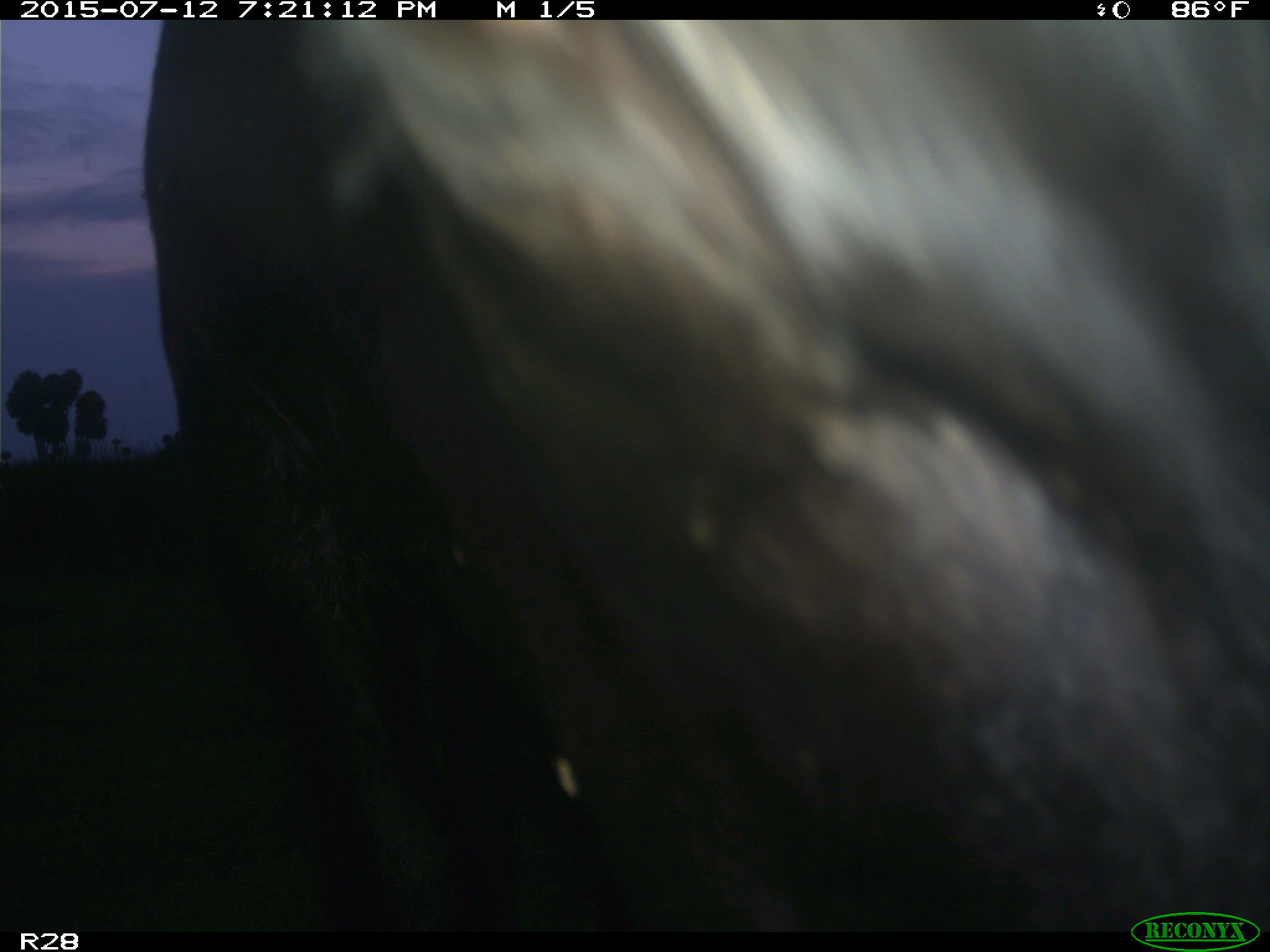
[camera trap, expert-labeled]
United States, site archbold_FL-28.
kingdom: Animalia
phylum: Chordata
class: Mammalia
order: Artiodactyla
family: Bovidae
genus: Bos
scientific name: Bos taurus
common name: domestic cow